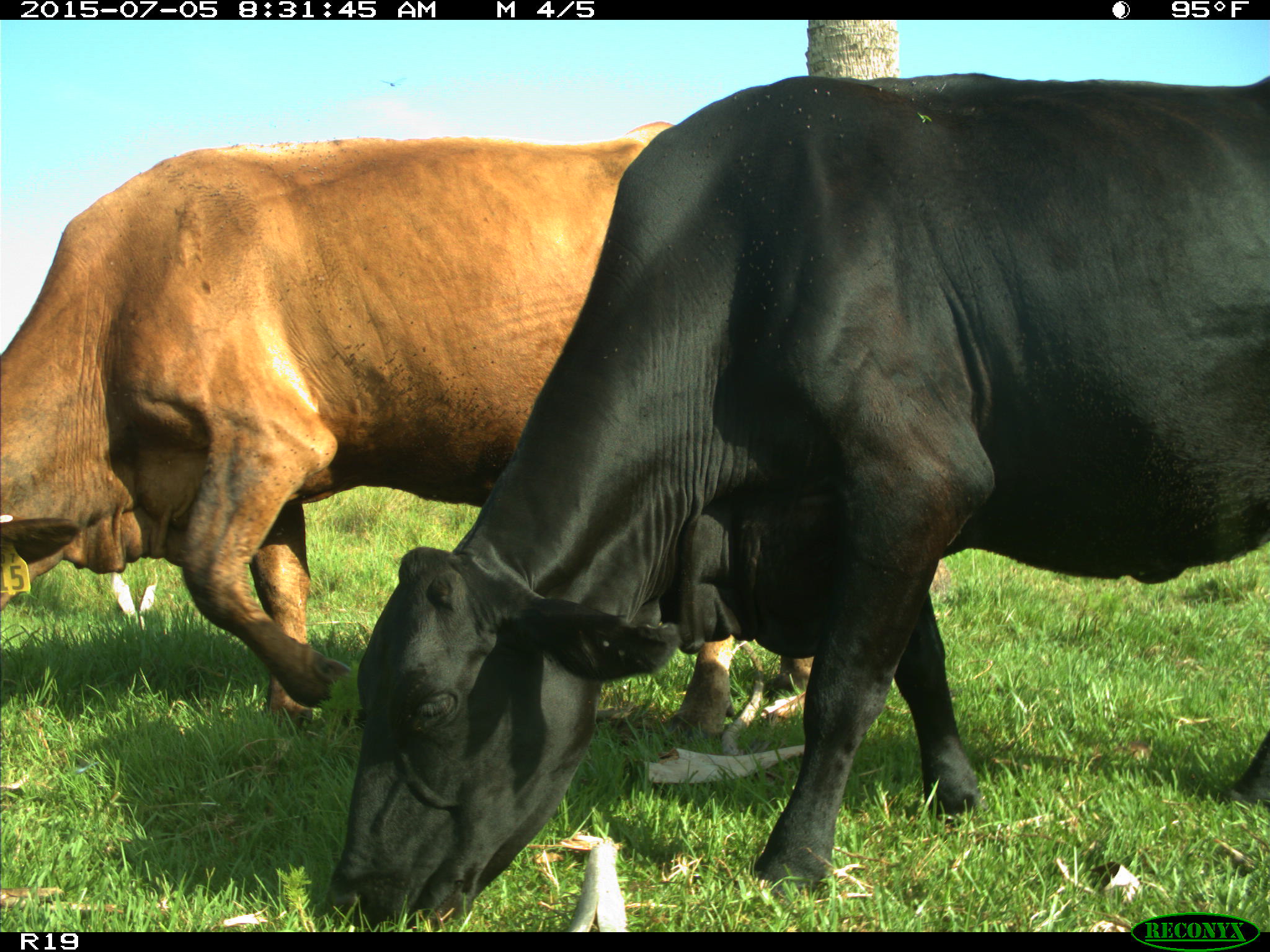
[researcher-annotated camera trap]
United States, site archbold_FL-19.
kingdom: Animalia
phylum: Chordata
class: Mammalia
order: Artiodactyla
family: Bovidae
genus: Bos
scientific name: Bos taurus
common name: domestic cow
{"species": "Bos taurus (domestic cow)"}